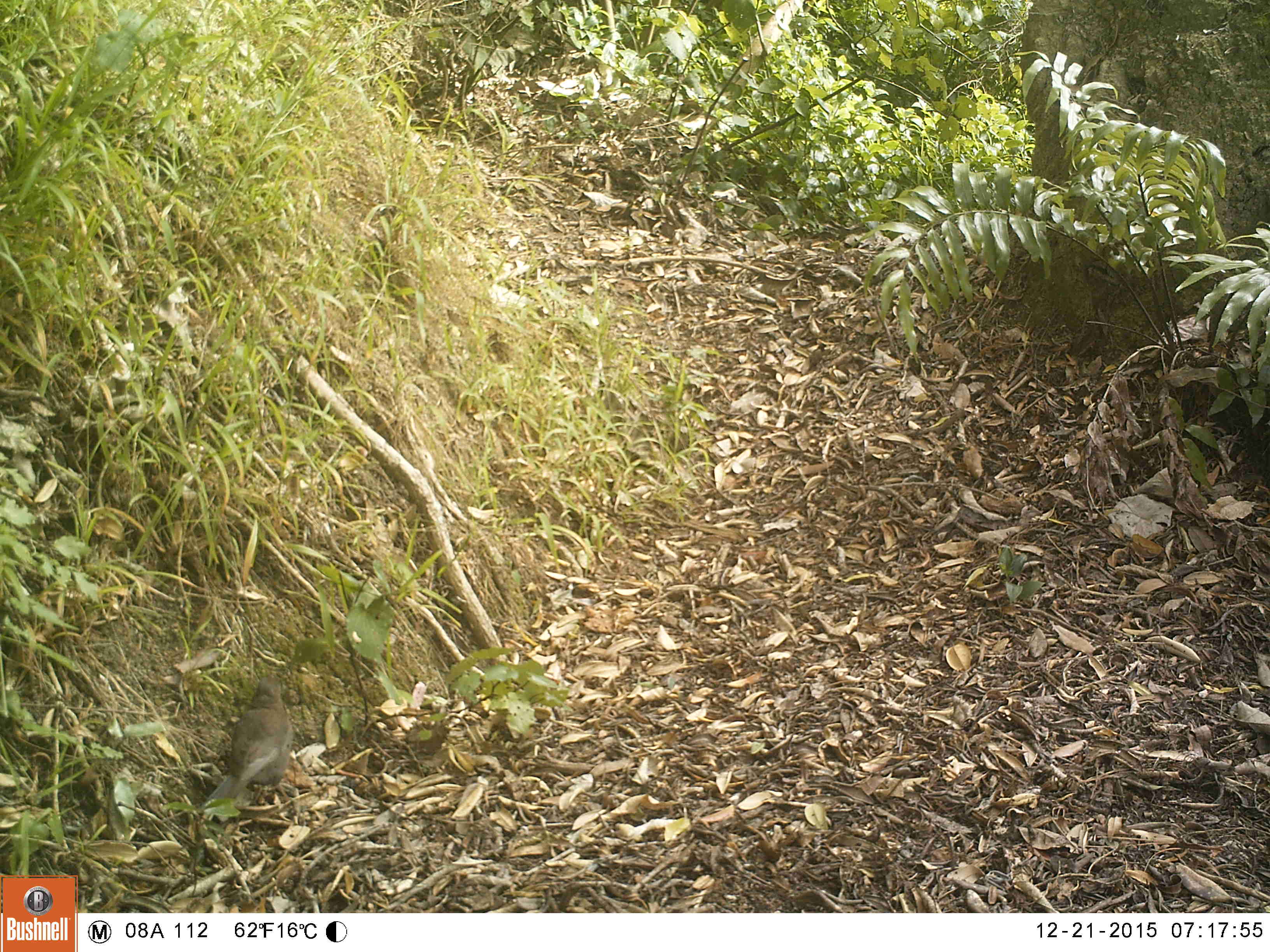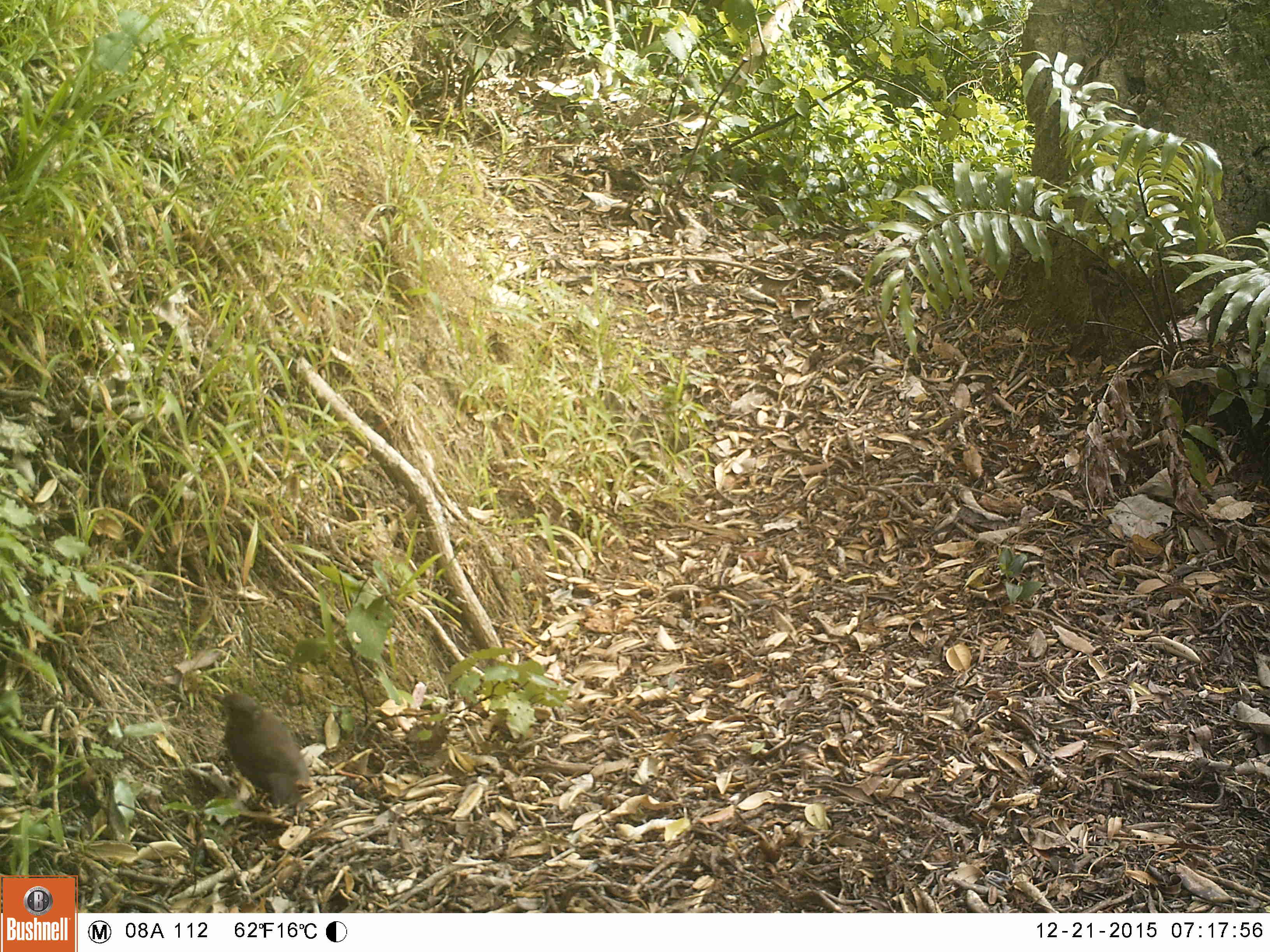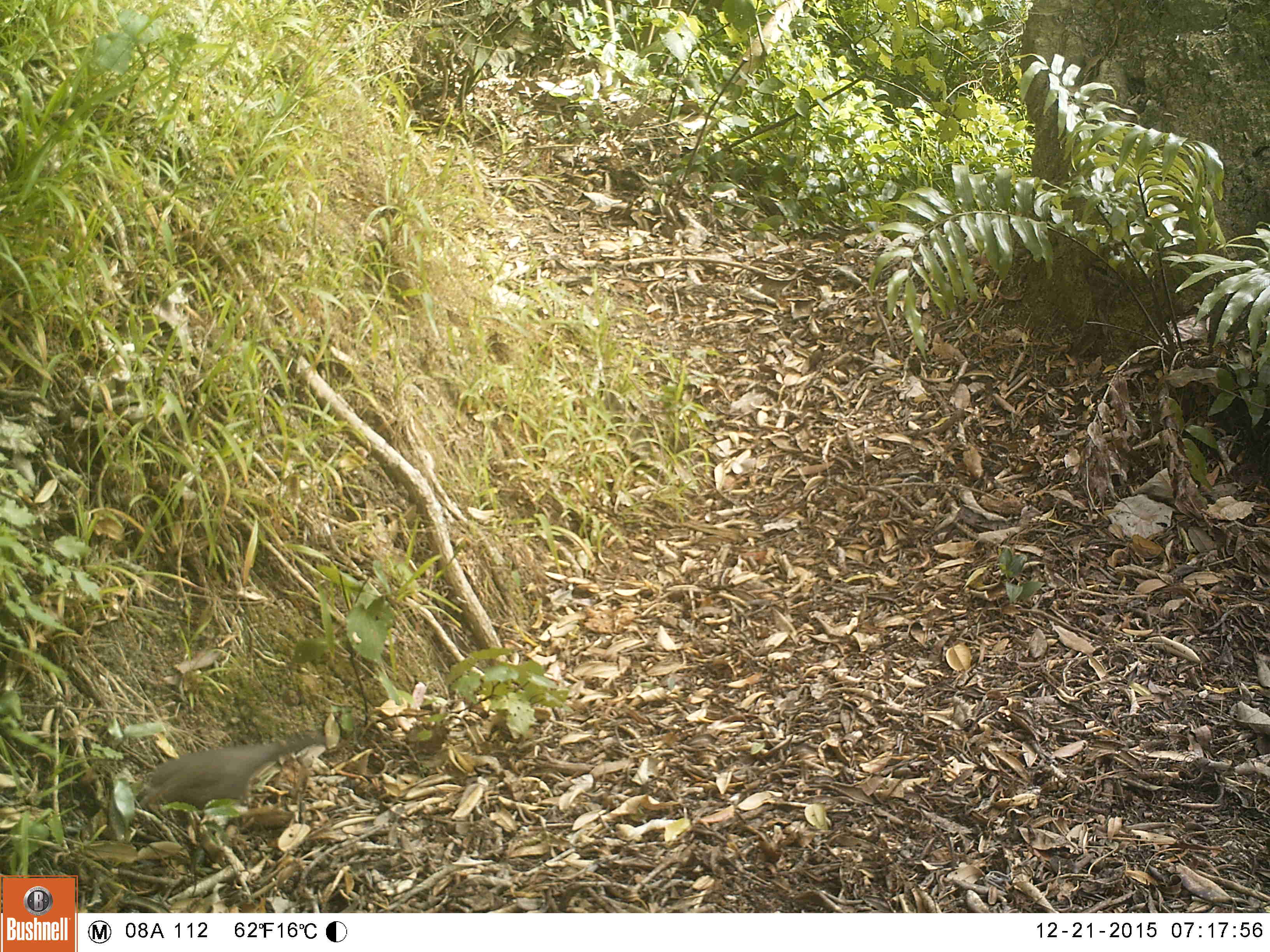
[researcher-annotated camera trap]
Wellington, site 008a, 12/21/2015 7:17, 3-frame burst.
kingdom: Animalia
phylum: Chordata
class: Aves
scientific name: Aves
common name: bird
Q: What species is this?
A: Bird (Aves).